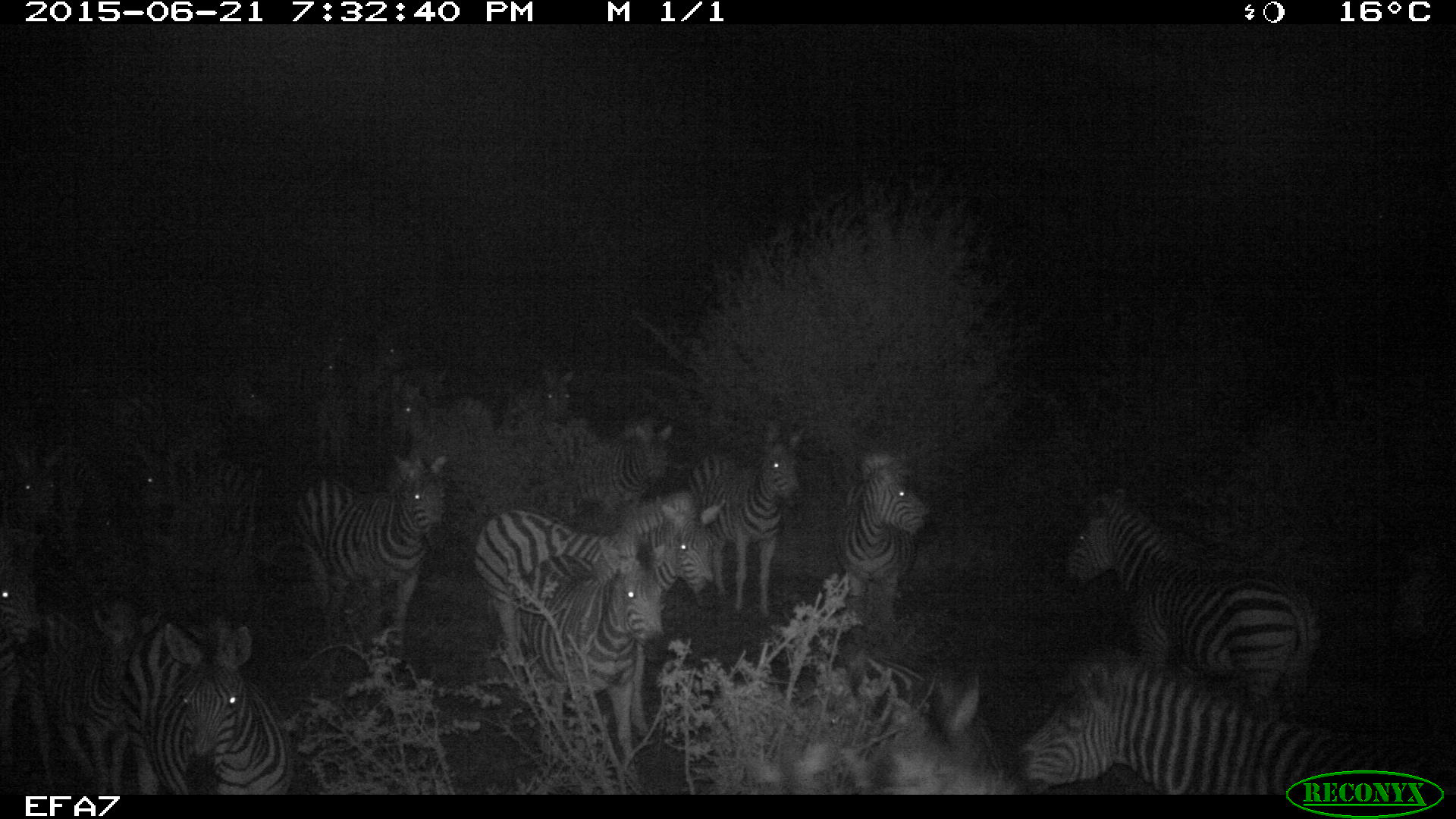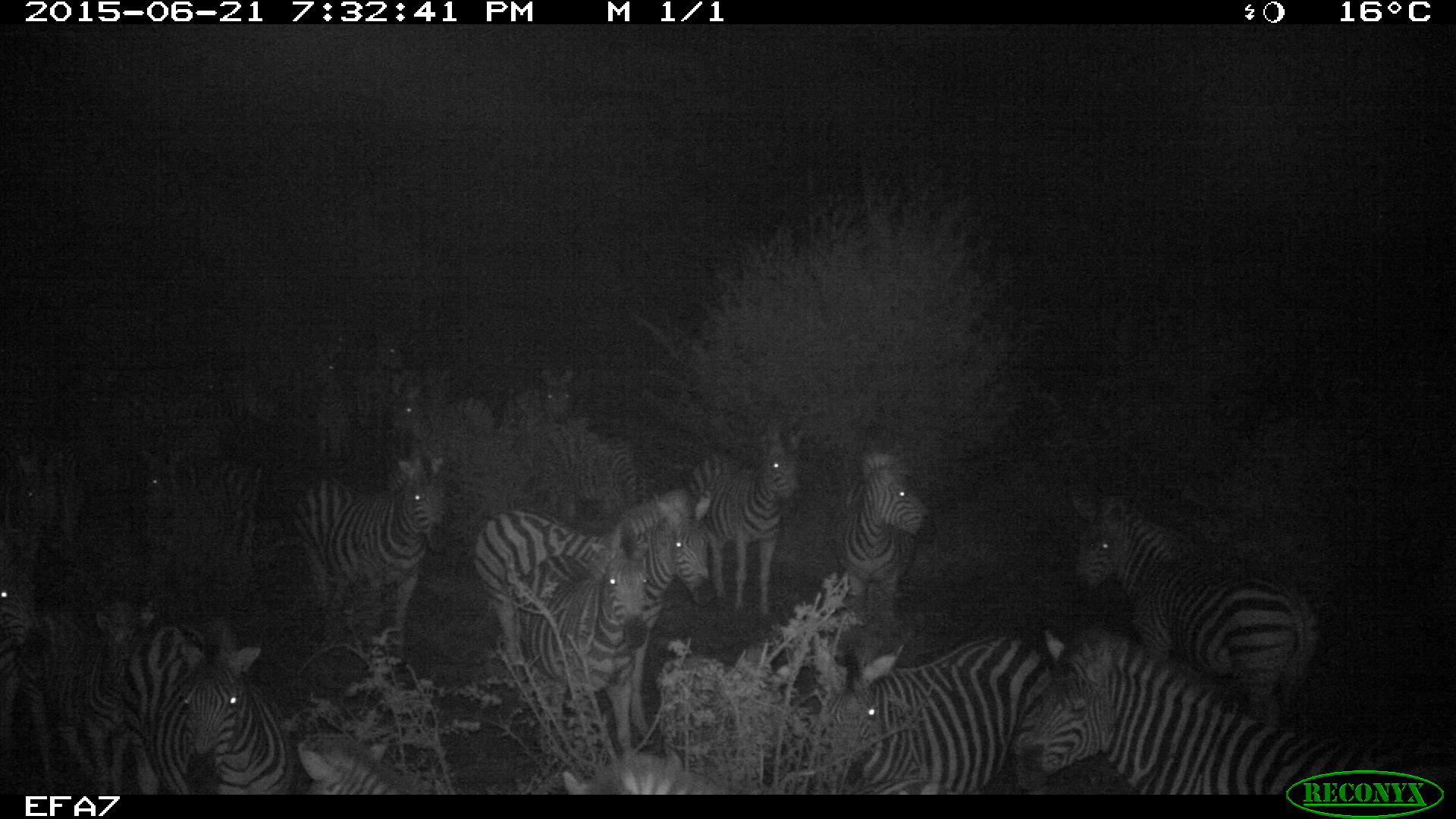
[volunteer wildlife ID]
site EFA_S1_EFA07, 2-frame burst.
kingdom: Animalia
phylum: Chordata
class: Mammalia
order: Perissodactyla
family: Equidae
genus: Equus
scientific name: Equus quagga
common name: plains zebra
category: zebraplains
Zebraplains (plains zebra) (Equus quagga), count 11-50. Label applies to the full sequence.